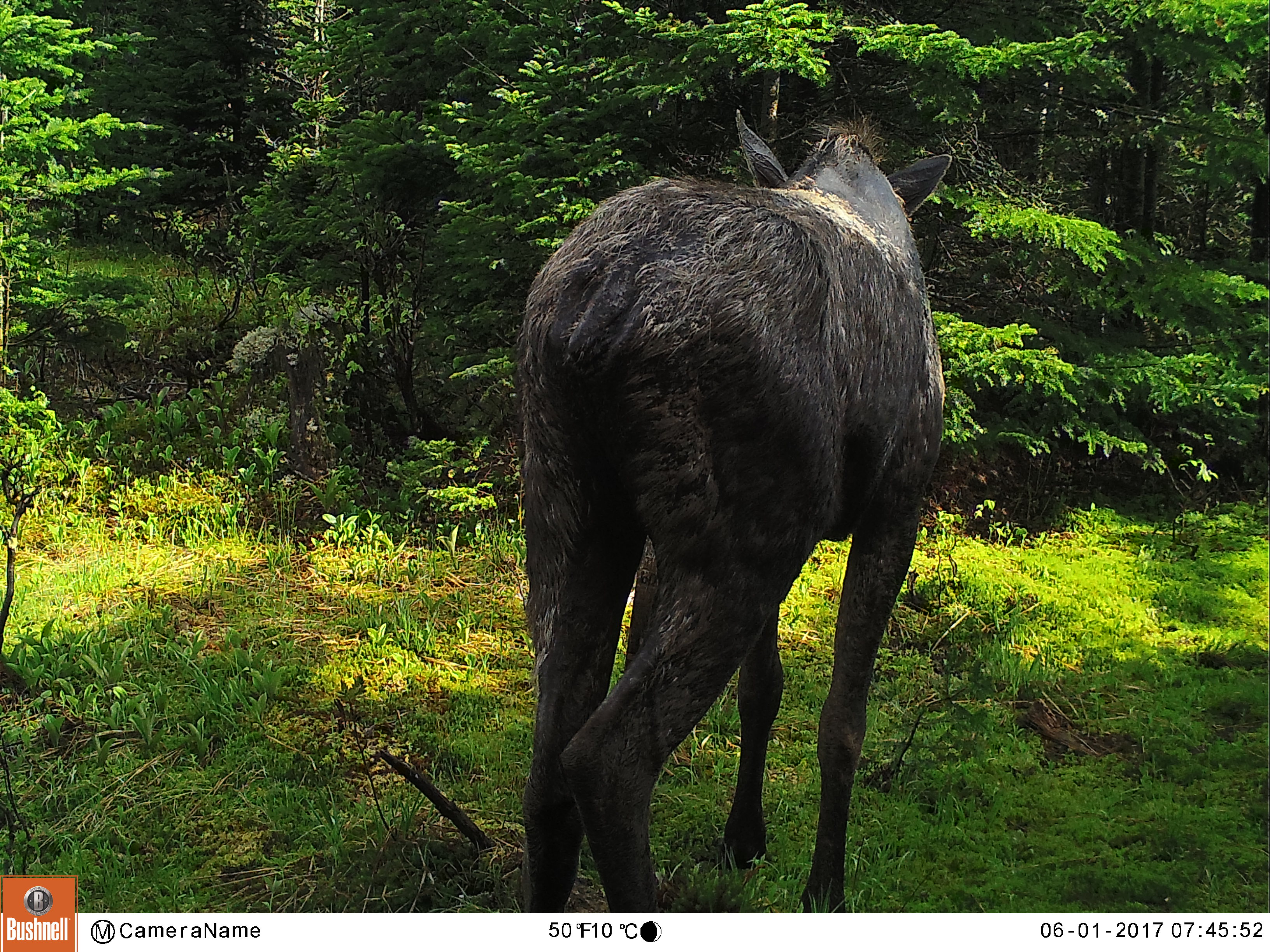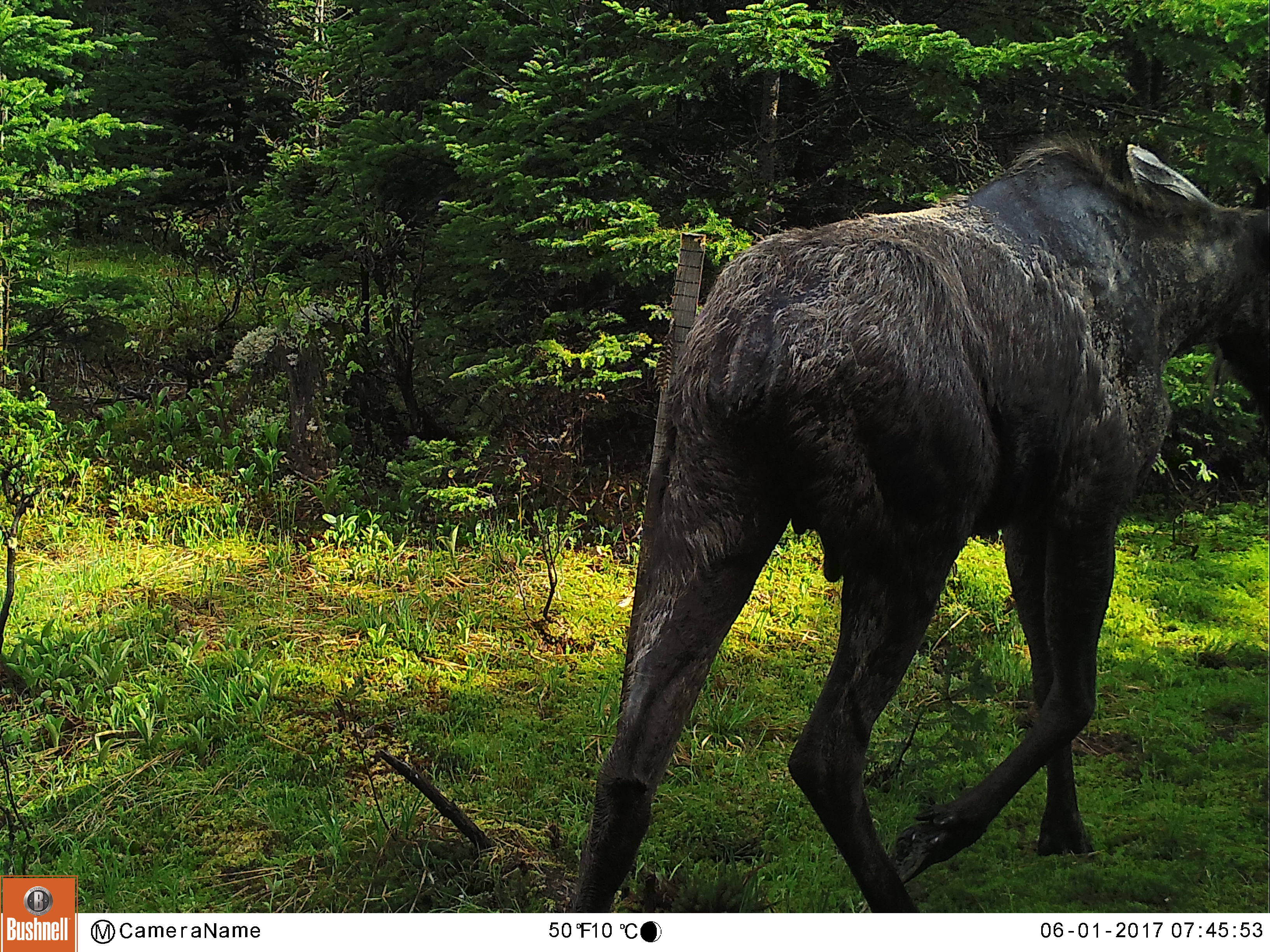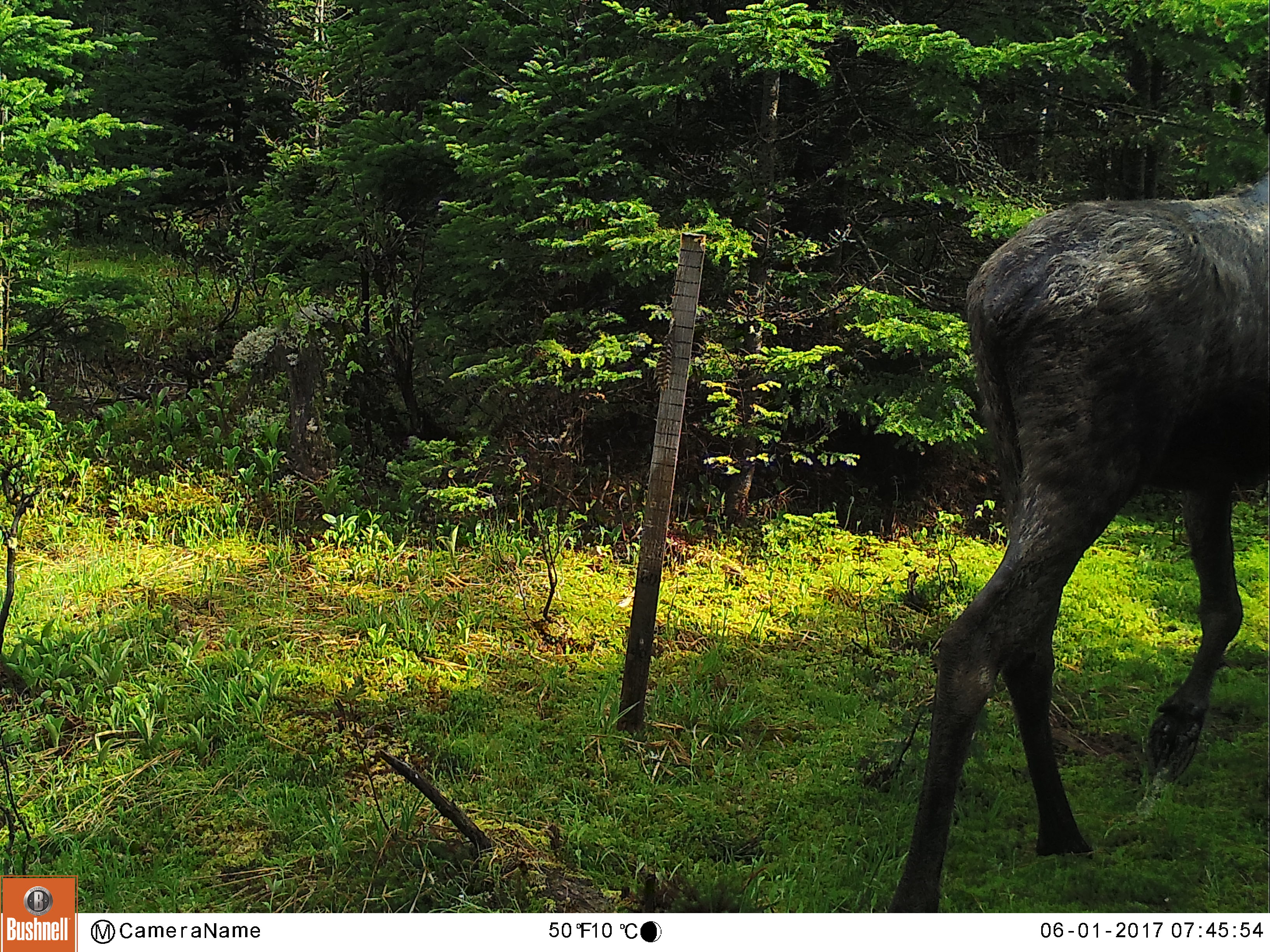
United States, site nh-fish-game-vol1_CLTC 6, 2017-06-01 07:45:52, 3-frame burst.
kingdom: Animalia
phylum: Chordata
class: Mammalia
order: Artiodactyla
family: Cervidae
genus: Alces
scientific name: Alces alces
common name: moose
Moose (Alces alces).